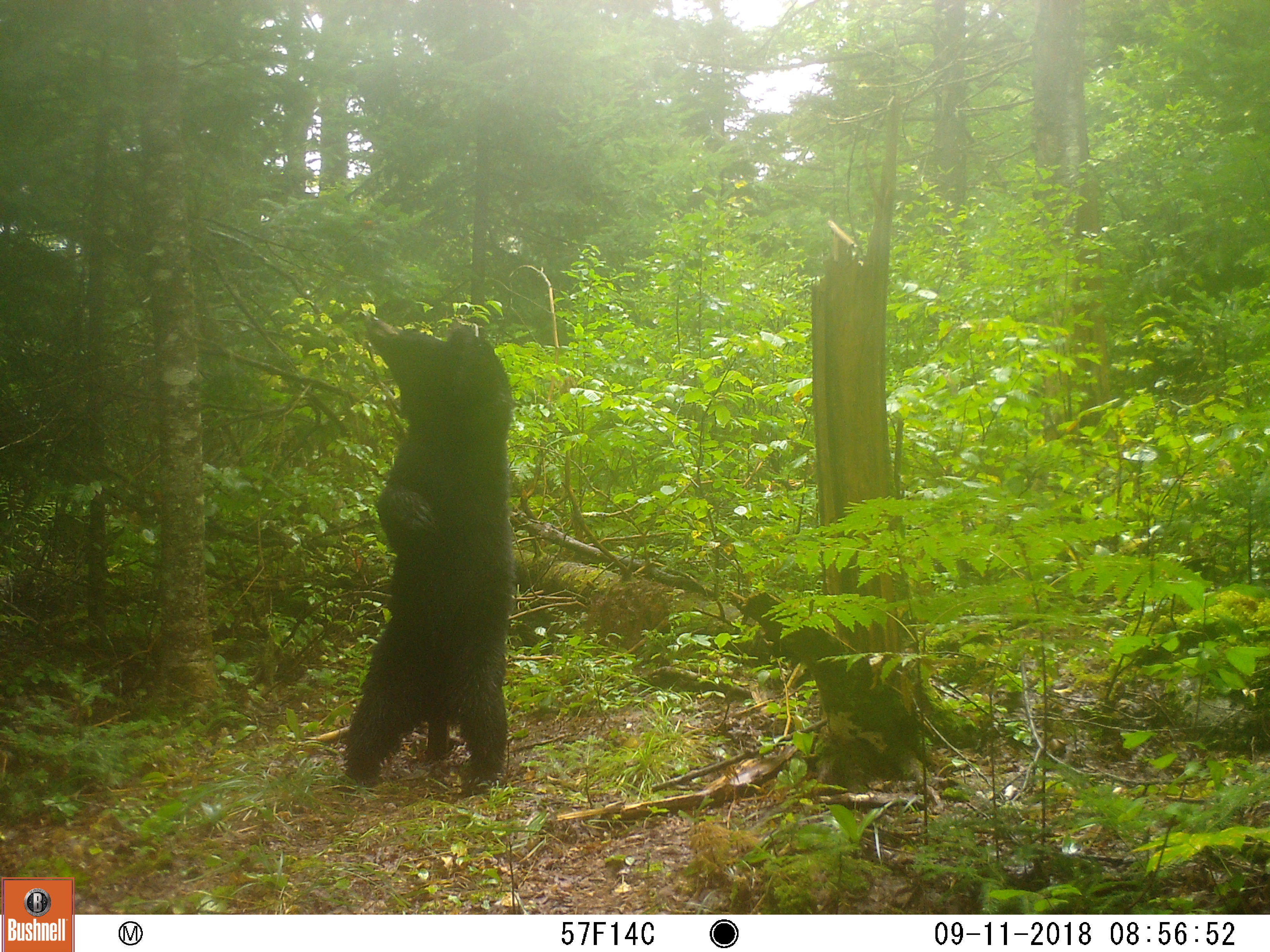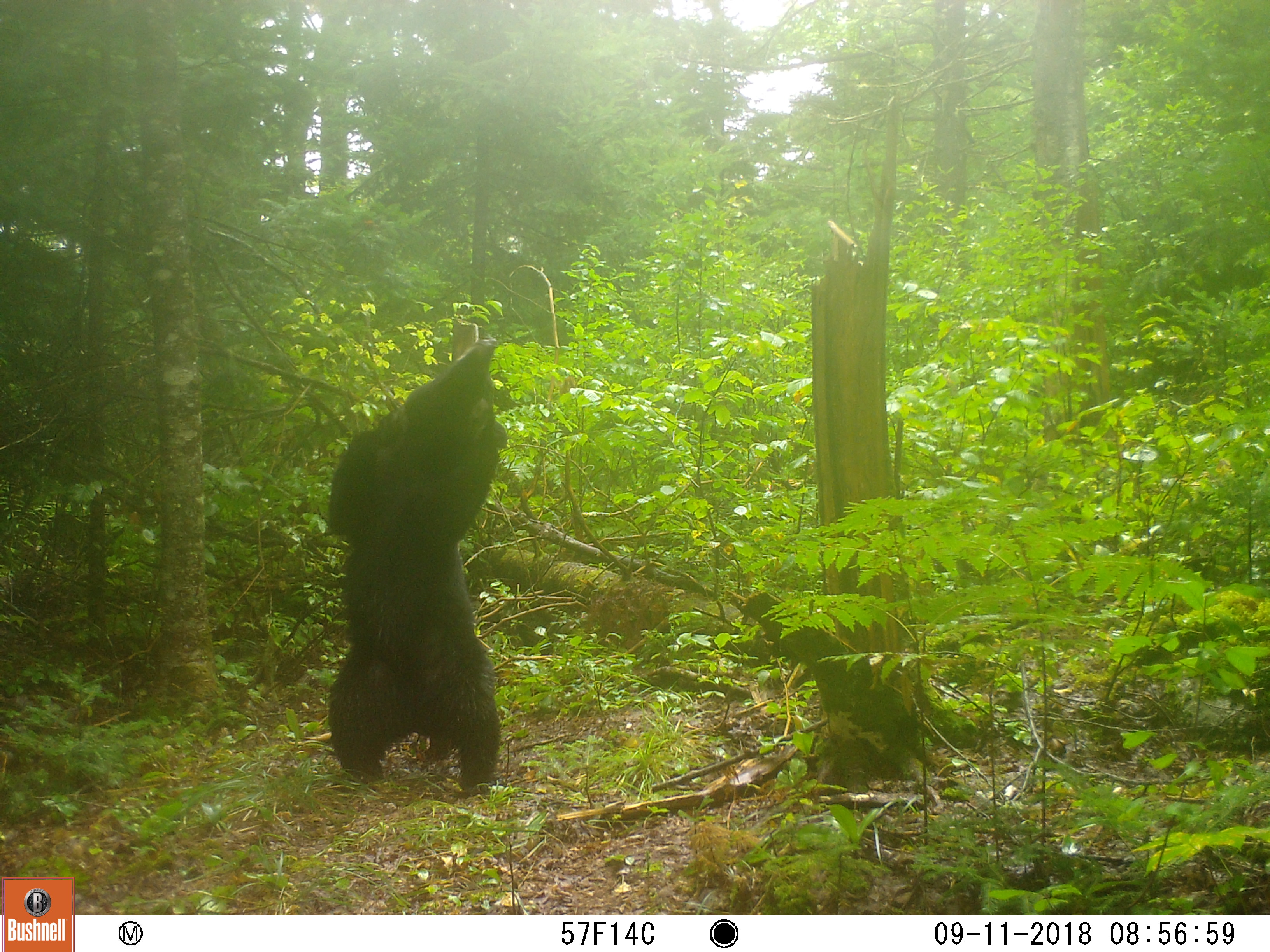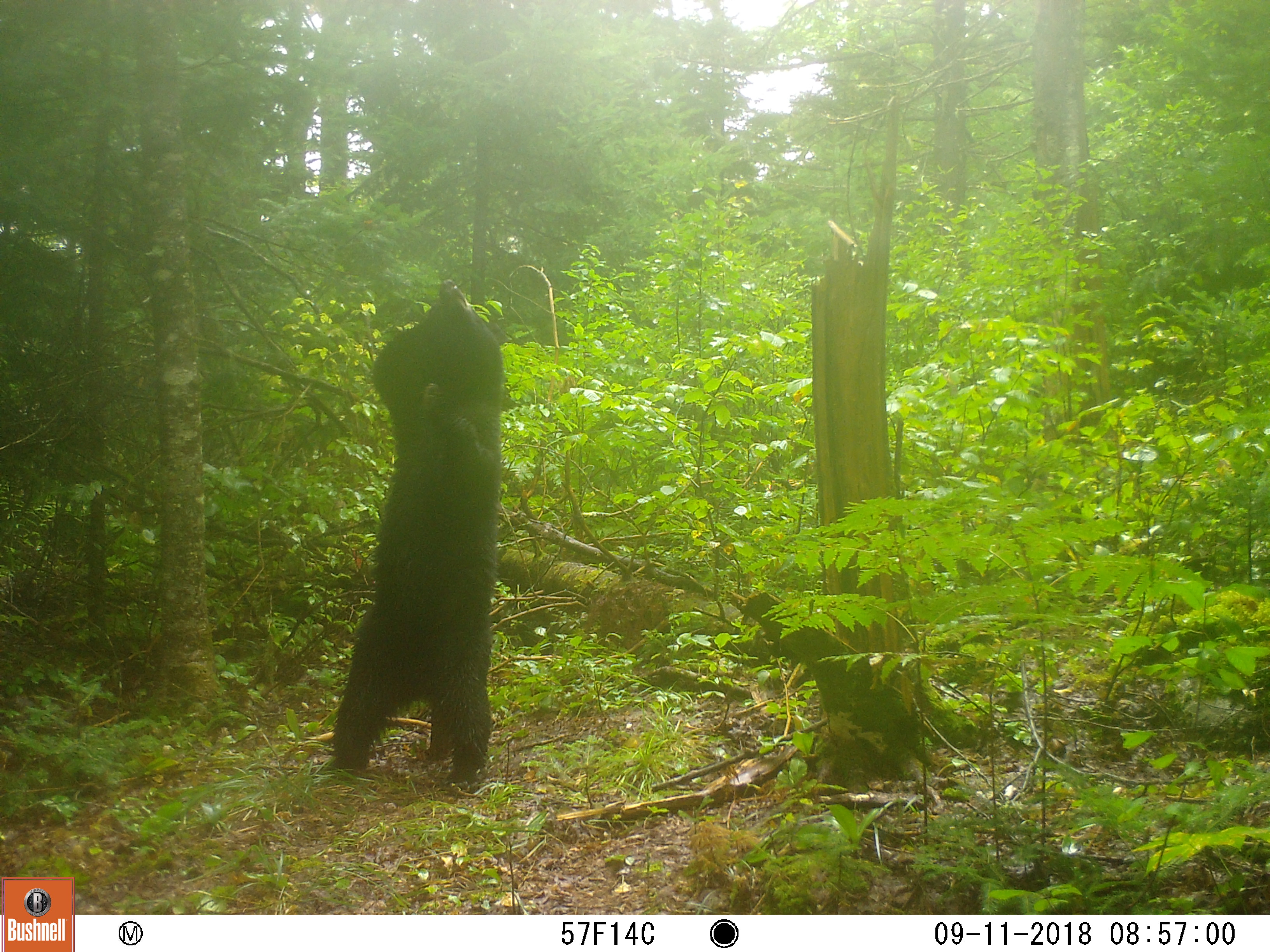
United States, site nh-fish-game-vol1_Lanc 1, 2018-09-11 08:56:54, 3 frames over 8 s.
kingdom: Animalia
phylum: Chordata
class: Mammalia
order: Carnivora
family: Ursidae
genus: Ursus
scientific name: Ursus americanus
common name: black bear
Black bear (Ursus americanus).